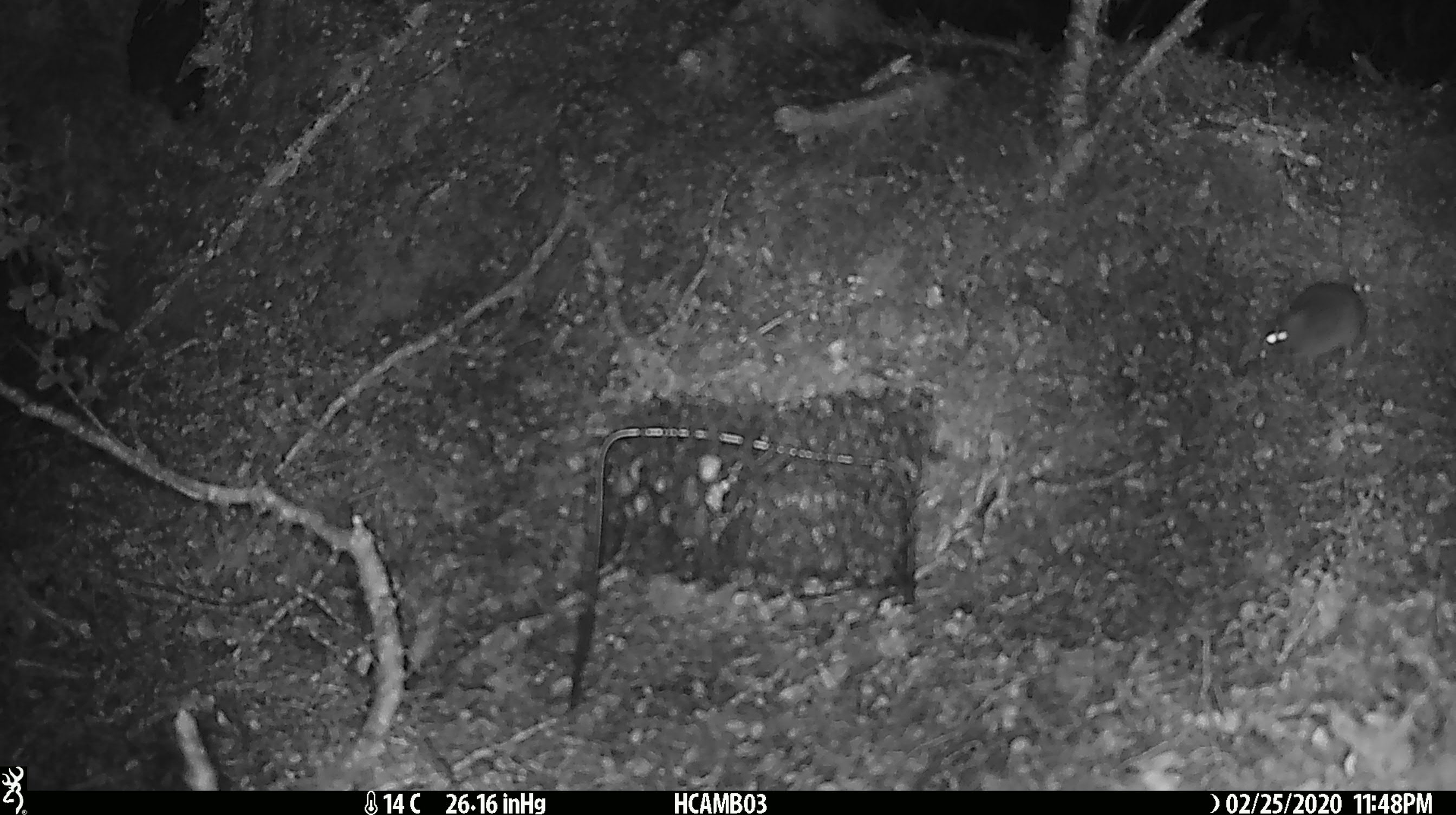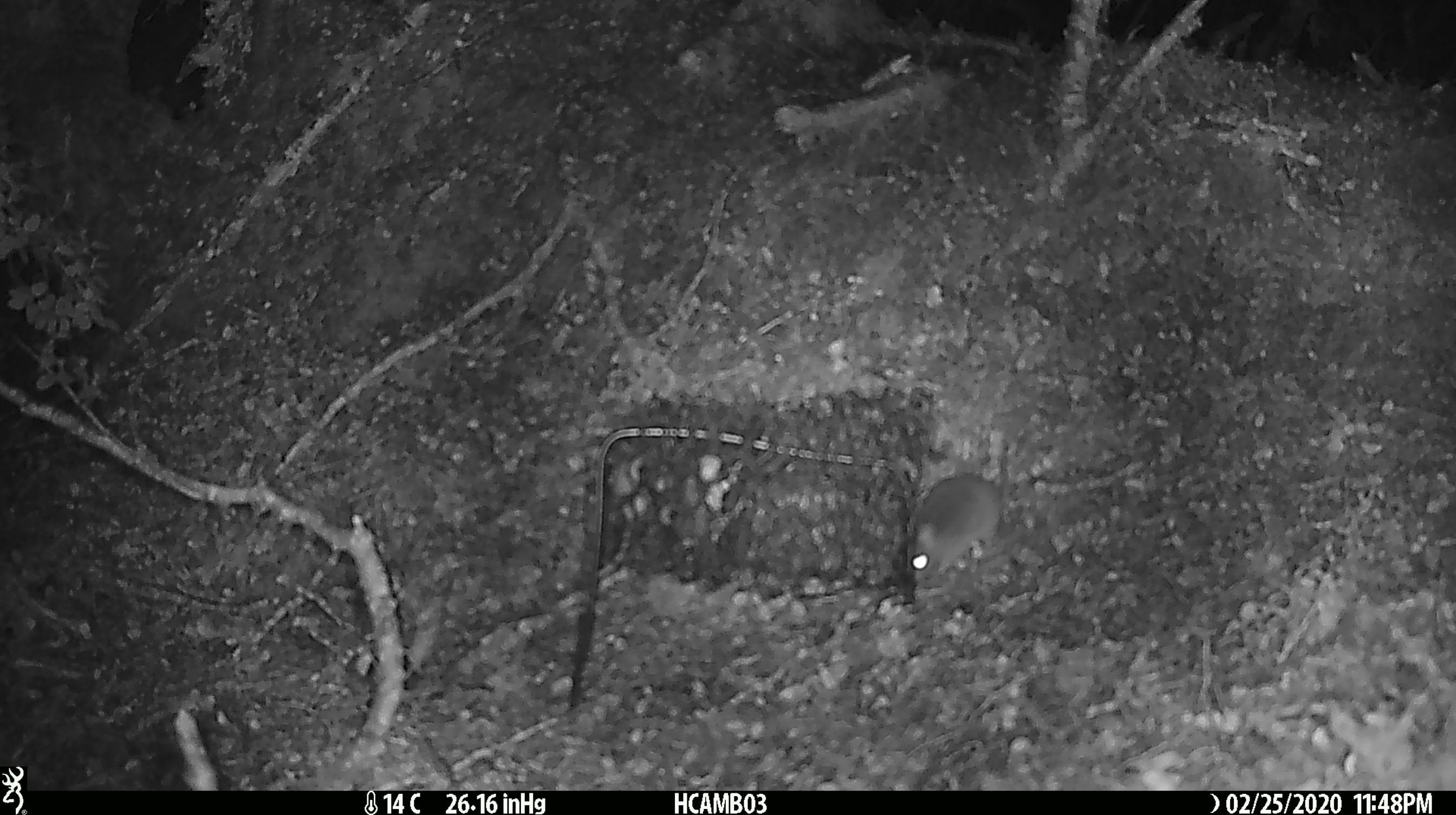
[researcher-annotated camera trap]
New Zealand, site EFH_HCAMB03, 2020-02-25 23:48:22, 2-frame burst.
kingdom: Animalia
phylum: Chordata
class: Mammalia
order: Rodentia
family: Muridae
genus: Mus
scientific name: Mus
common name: mouse